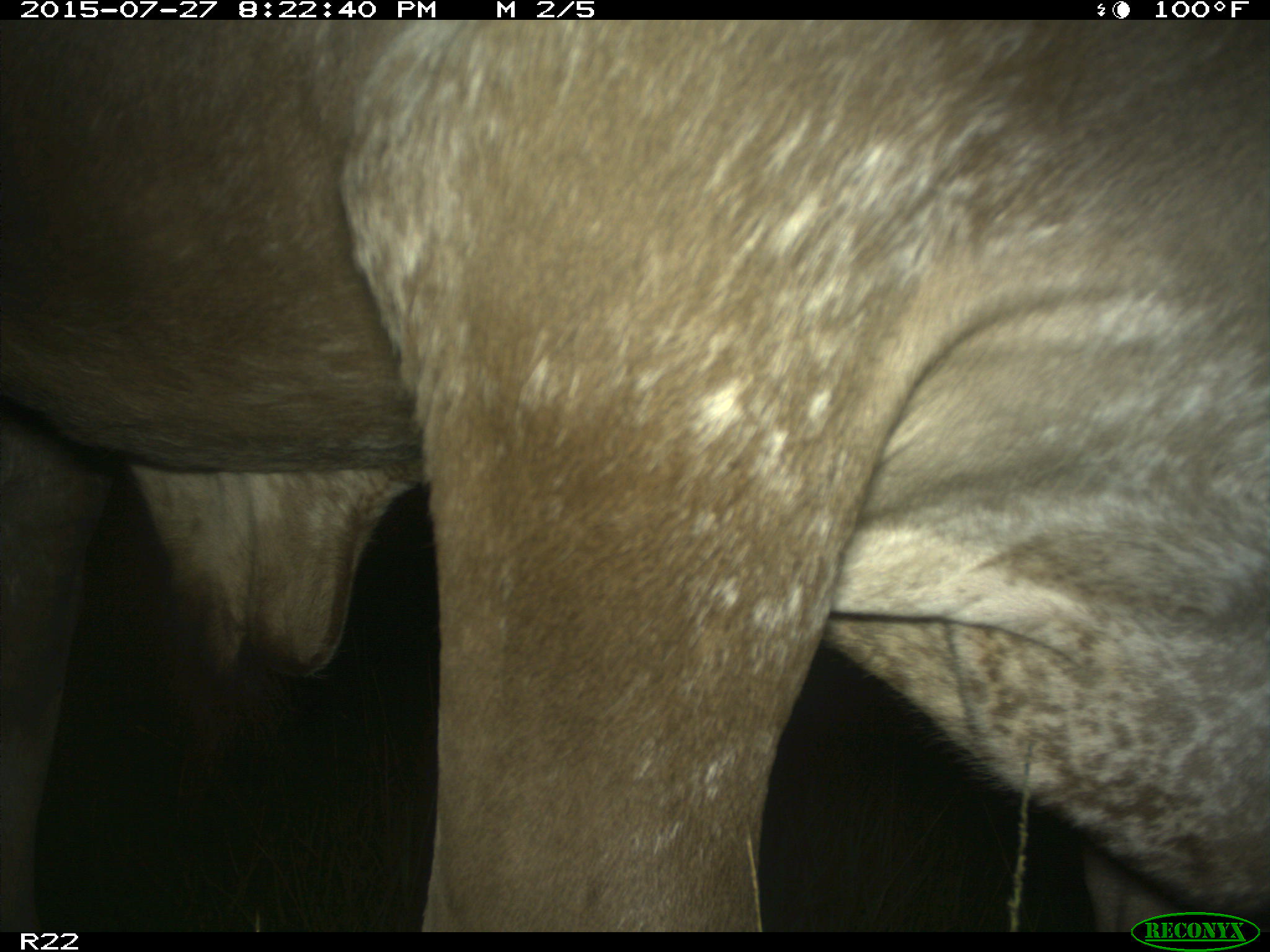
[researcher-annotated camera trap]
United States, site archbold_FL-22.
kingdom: Animalia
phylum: Chordata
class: Mammalia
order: Artiodactyla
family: Bovidae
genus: Bos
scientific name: Bos taurus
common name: domestic cow